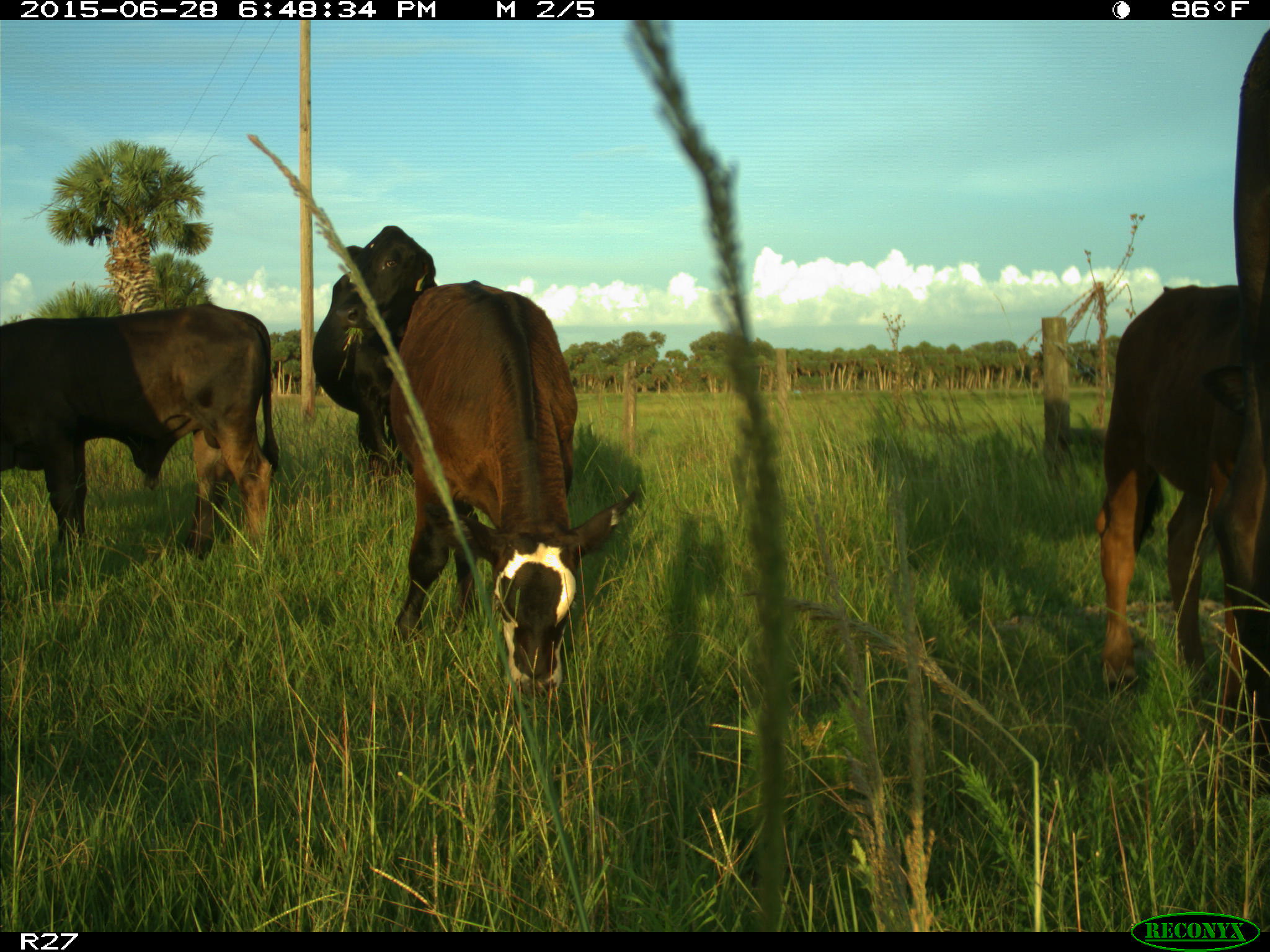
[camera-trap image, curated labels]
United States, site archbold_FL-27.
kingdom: Animalia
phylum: Chordata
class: Mammalia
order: Artiodactyla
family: Bovidae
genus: Bos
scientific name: Bos taurus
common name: domestic cow